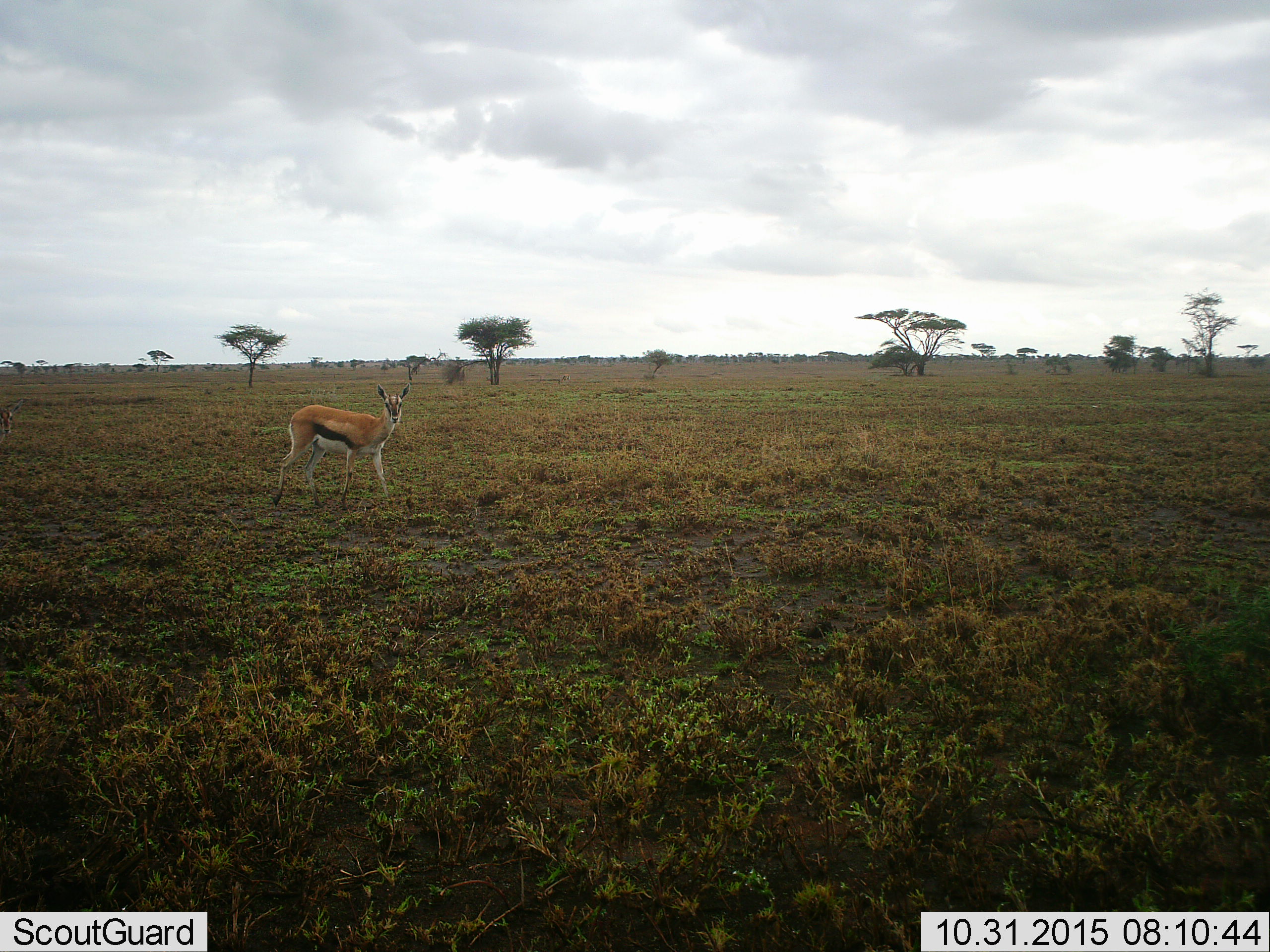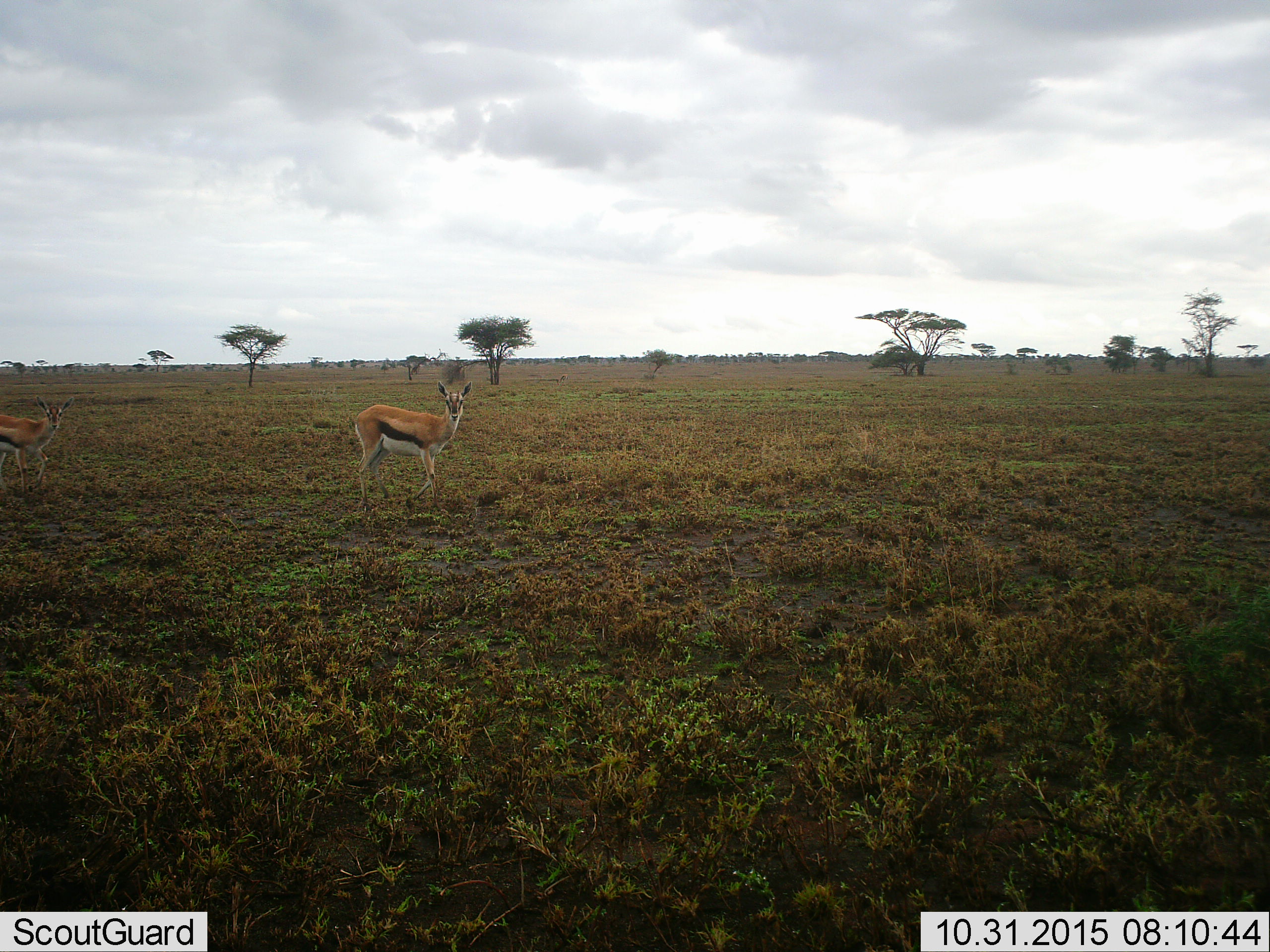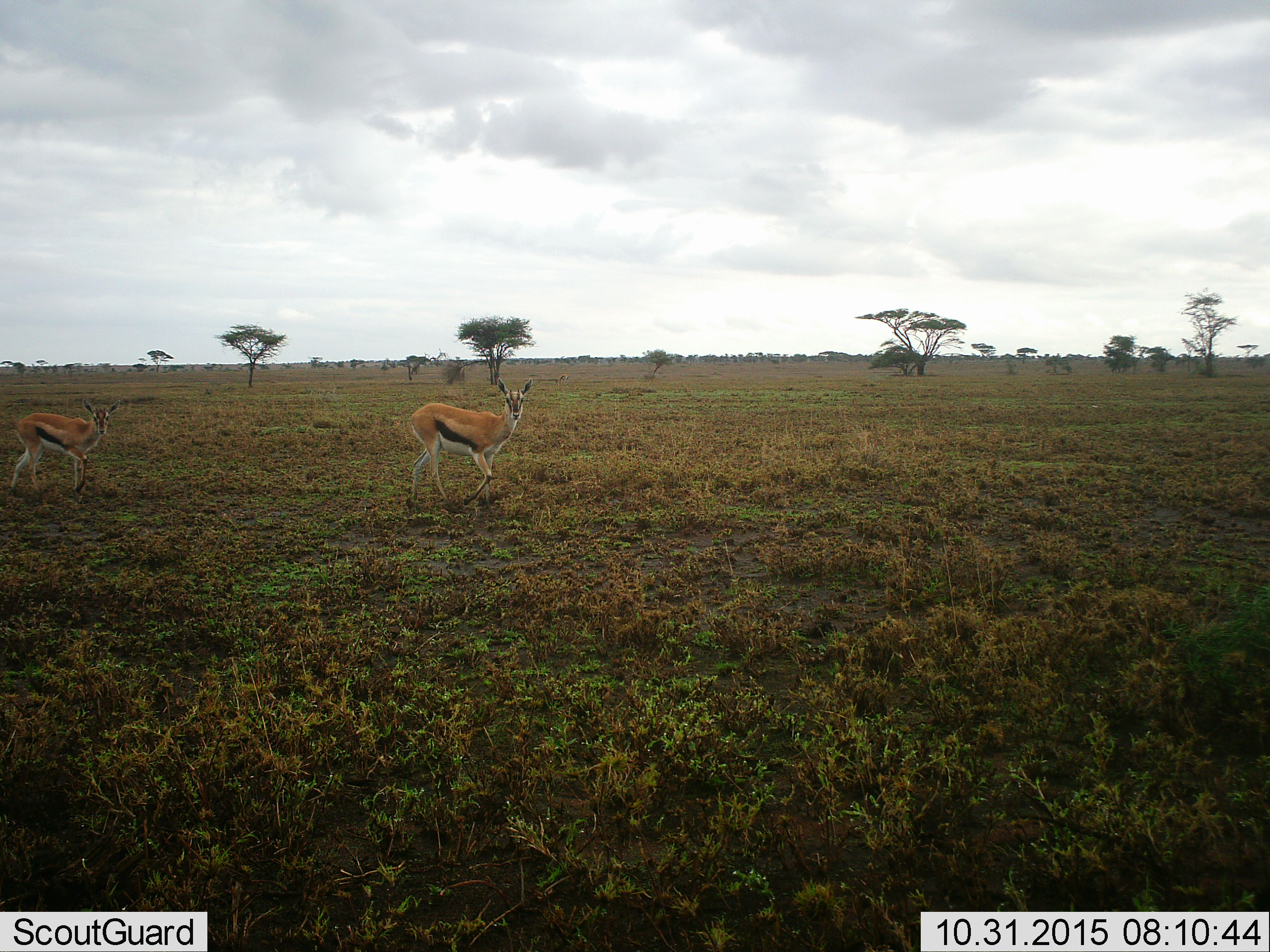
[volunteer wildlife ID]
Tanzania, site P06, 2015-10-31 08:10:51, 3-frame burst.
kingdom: Animalia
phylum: Chordata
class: Mammalia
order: Artiodactyla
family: Bovidae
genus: Eudorcas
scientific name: Eudorcas thomsonii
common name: thomson's gazelle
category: gazellethomsons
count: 2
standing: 14%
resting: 0%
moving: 100%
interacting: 0%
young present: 14%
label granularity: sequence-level